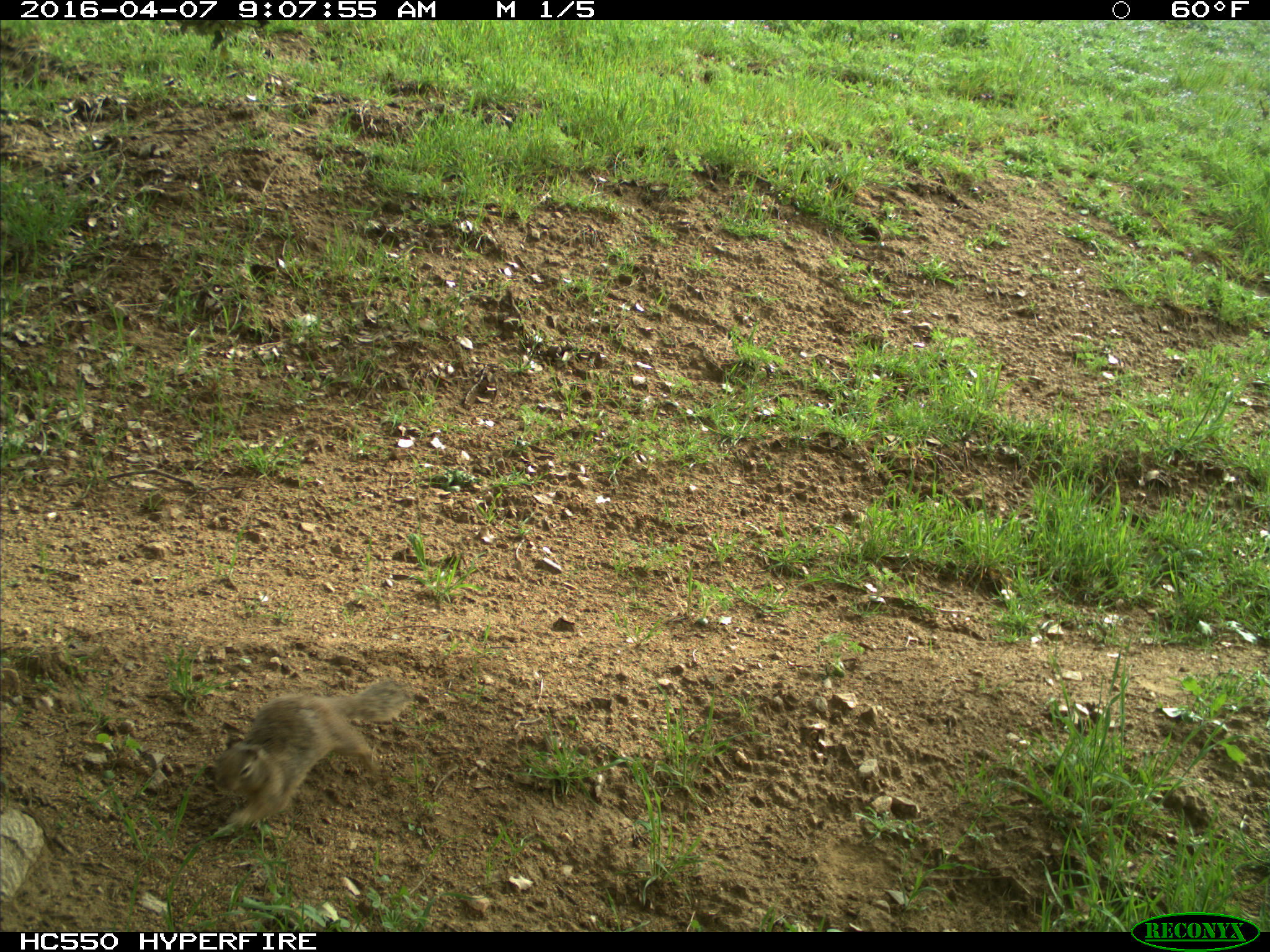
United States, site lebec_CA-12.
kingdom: Animalia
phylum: Chordata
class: Mammalia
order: Rodentia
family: Sciuridae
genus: Otospermophilus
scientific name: Otospermophilus beecheyi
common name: california ground squirrel